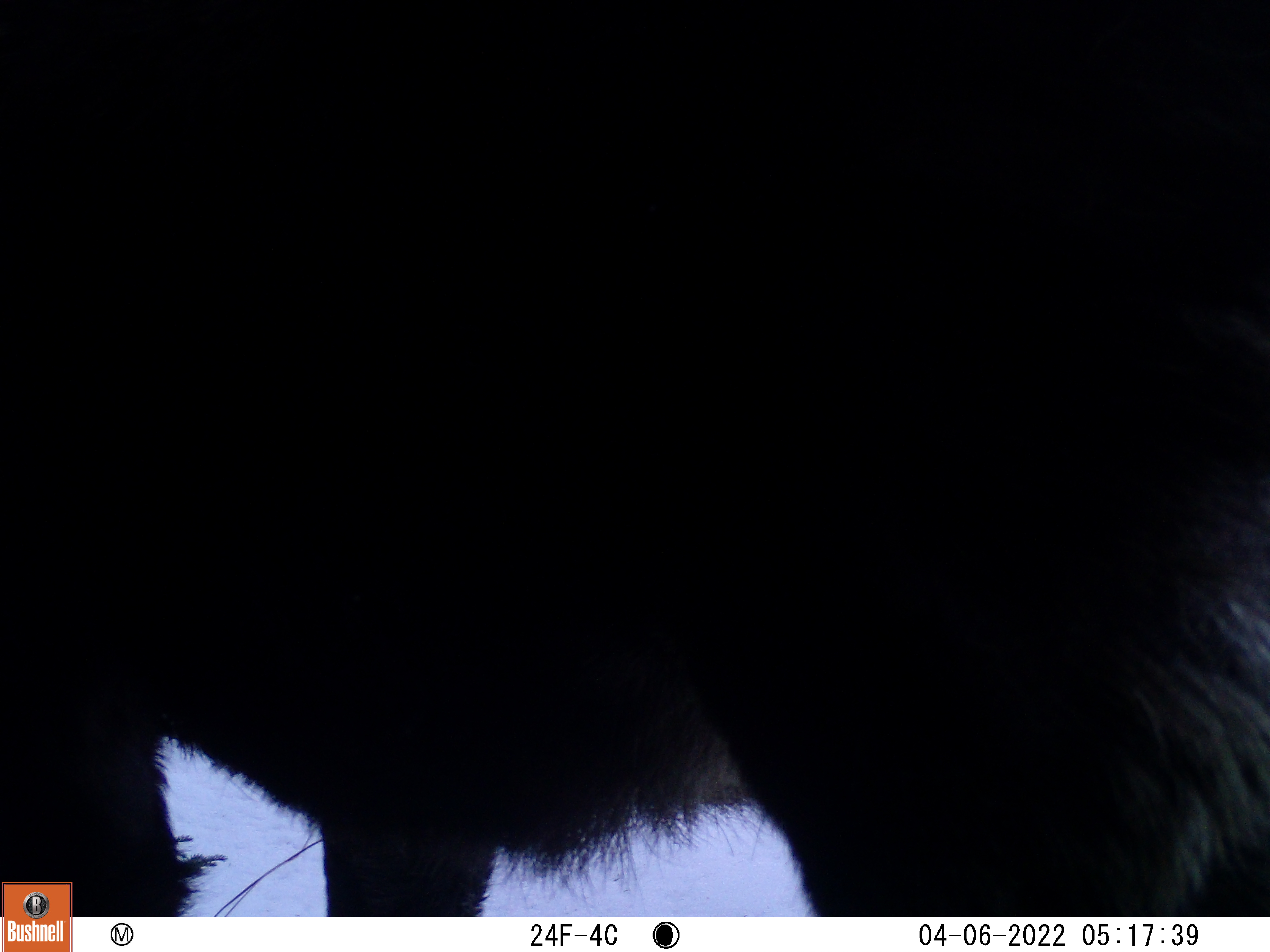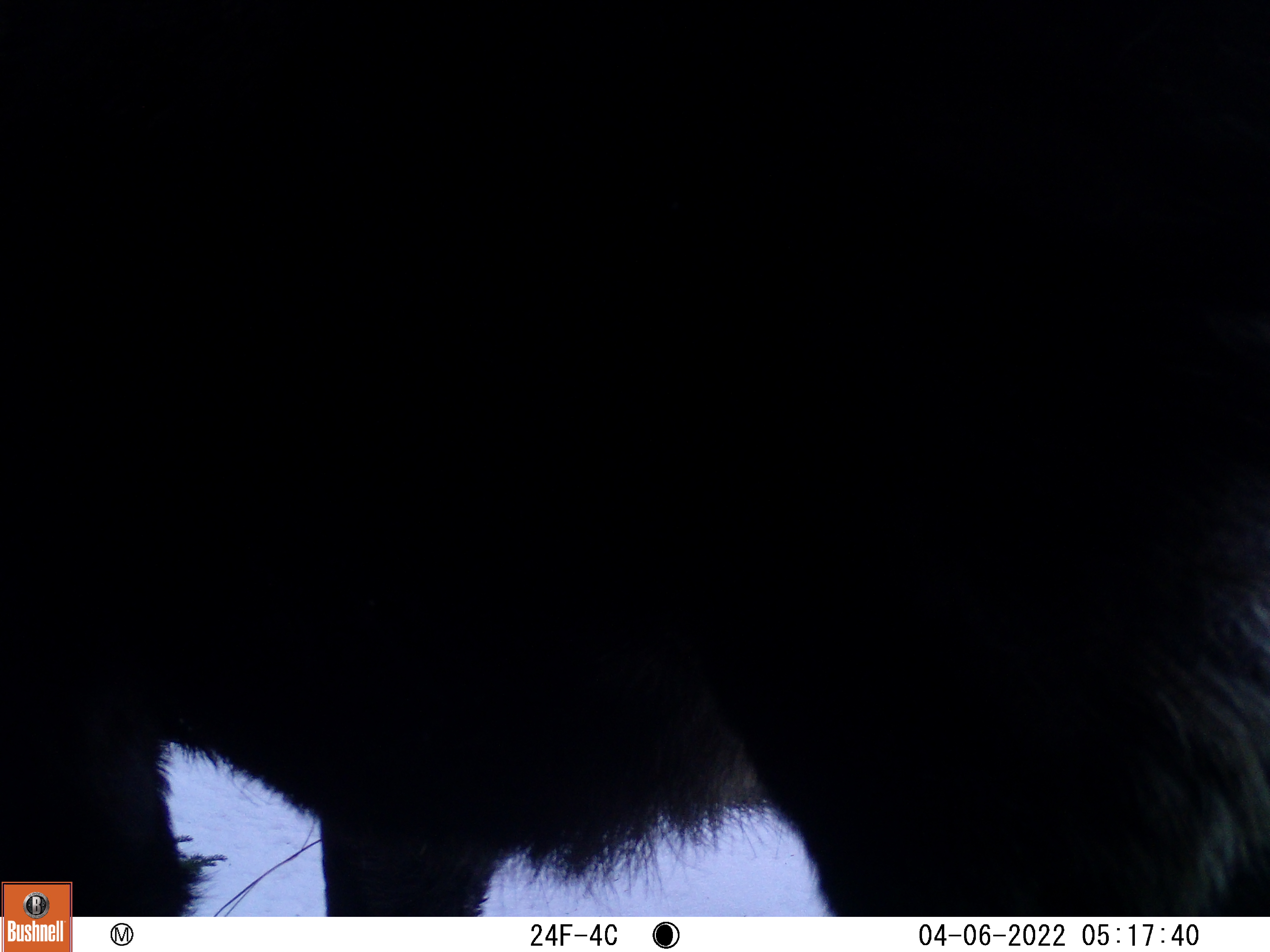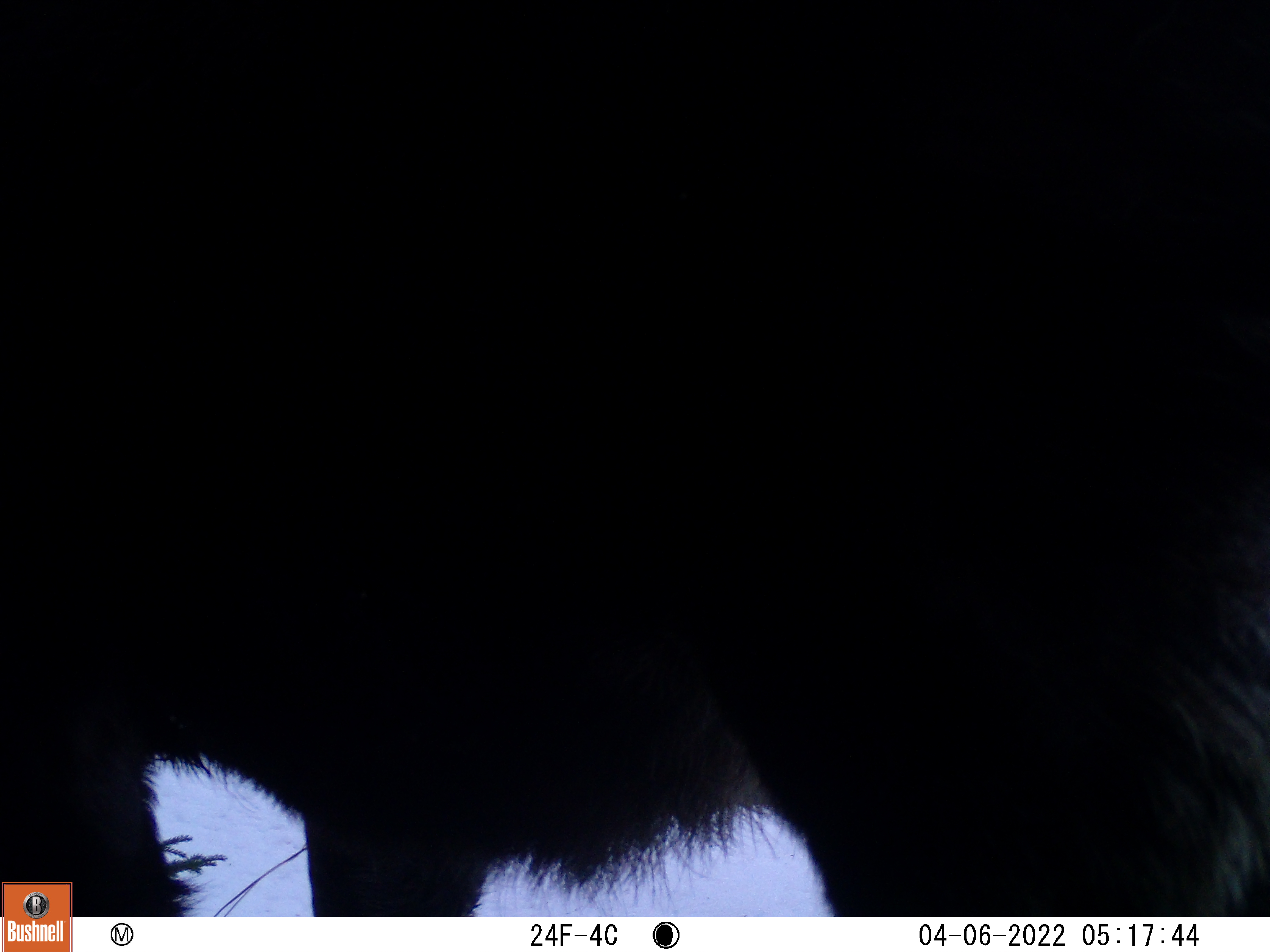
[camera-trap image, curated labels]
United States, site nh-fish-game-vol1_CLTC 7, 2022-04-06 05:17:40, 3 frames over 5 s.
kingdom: Animalia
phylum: Chordata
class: Mammalia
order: Artiodactyla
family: Cervidae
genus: Alces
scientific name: Alces alces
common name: moose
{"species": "moose (Alces alces)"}